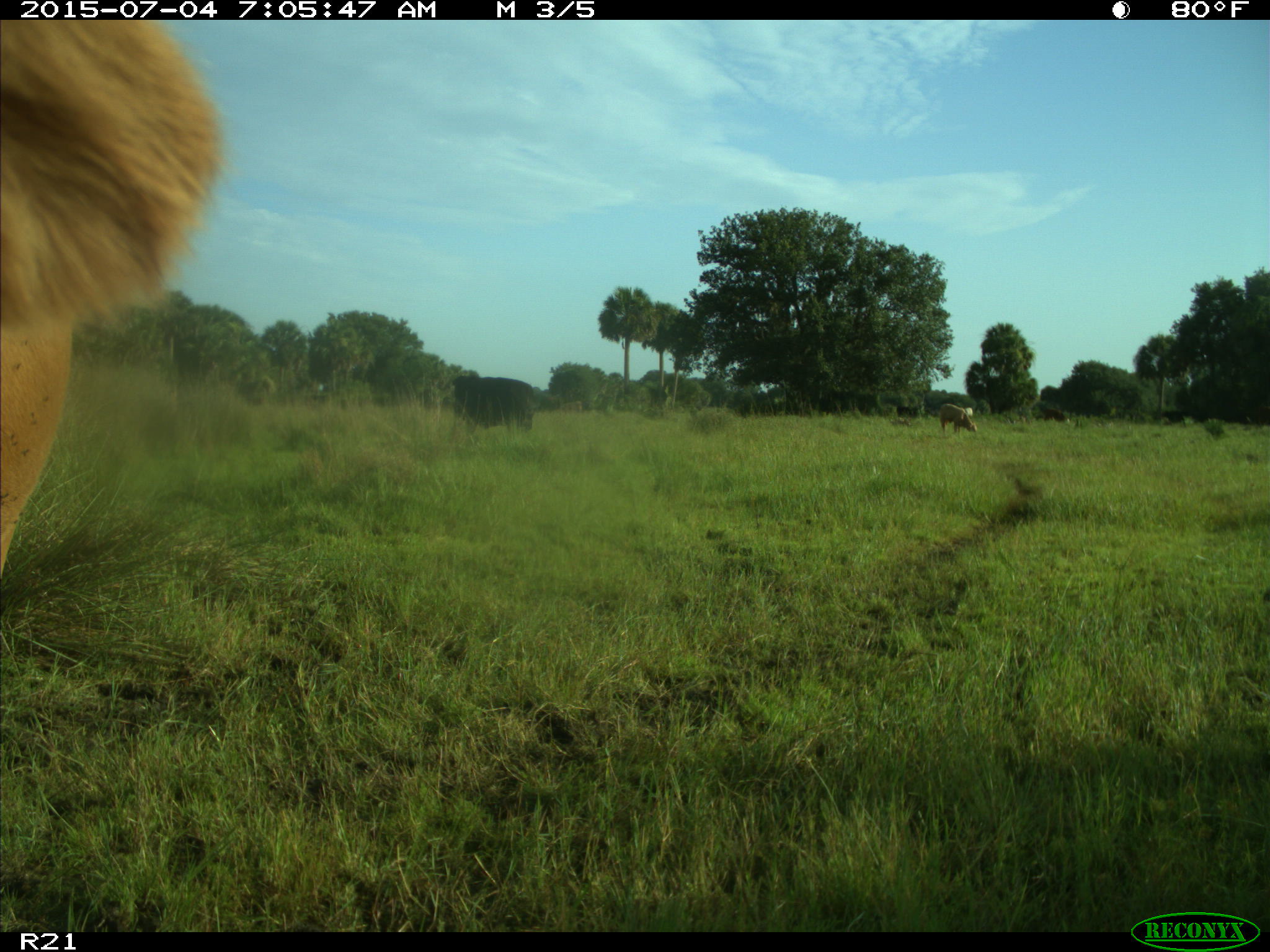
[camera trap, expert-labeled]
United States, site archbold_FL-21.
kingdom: Animalia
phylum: Chordata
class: Mammalia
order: Artiodactyla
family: Bovidae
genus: Bos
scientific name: Bos taurus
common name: domestic cow